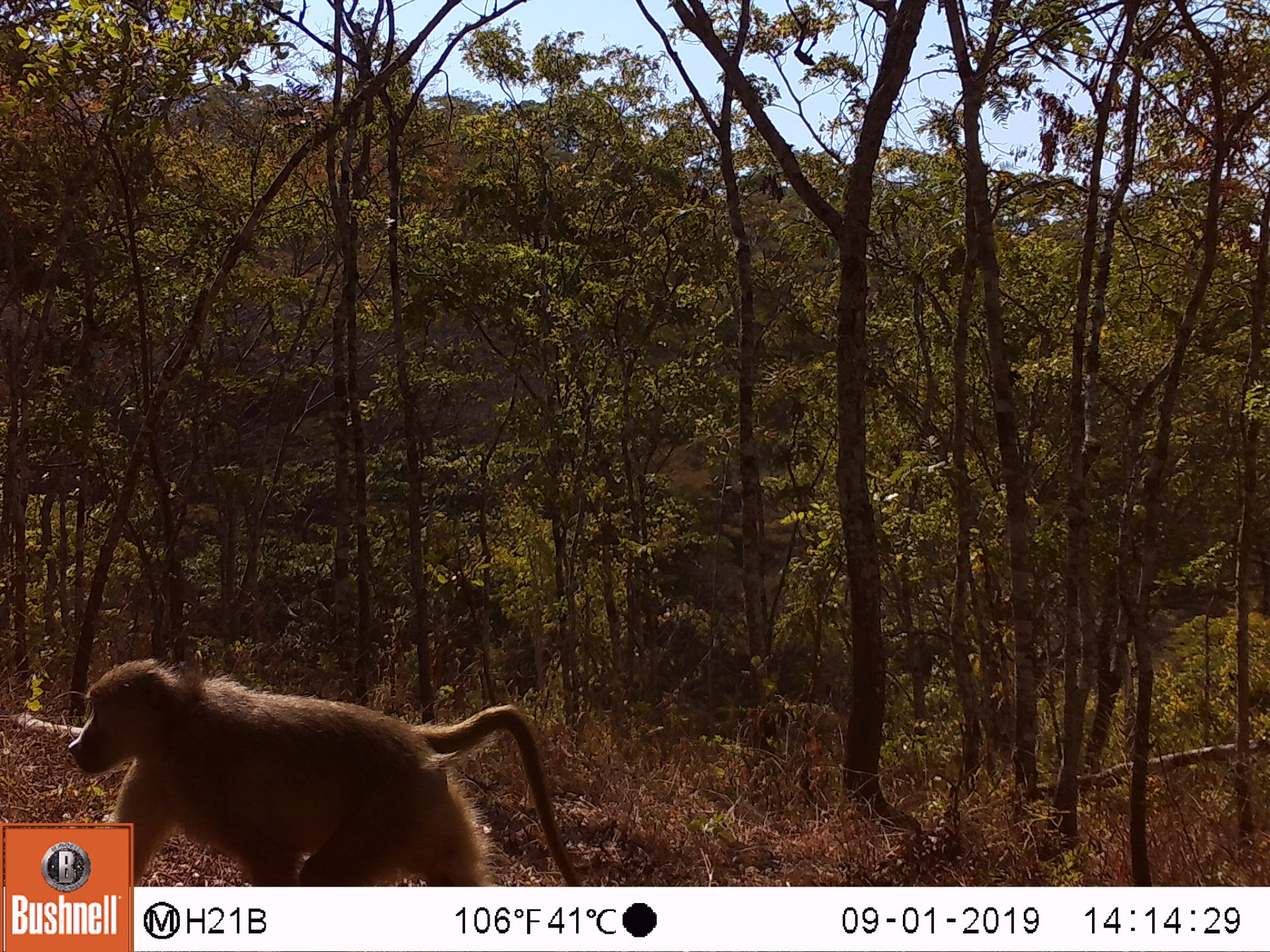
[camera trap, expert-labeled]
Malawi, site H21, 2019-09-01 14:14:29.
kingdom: Animalia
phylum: Chordata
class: Mammalia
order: Primates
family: Cercopithecidae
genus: Papio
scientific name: Papio cynocephalus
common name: yellow baboon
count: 1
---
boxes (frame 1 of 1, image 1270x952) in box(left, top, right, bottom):
yellow baboon: box(57, 654, 561, 821)